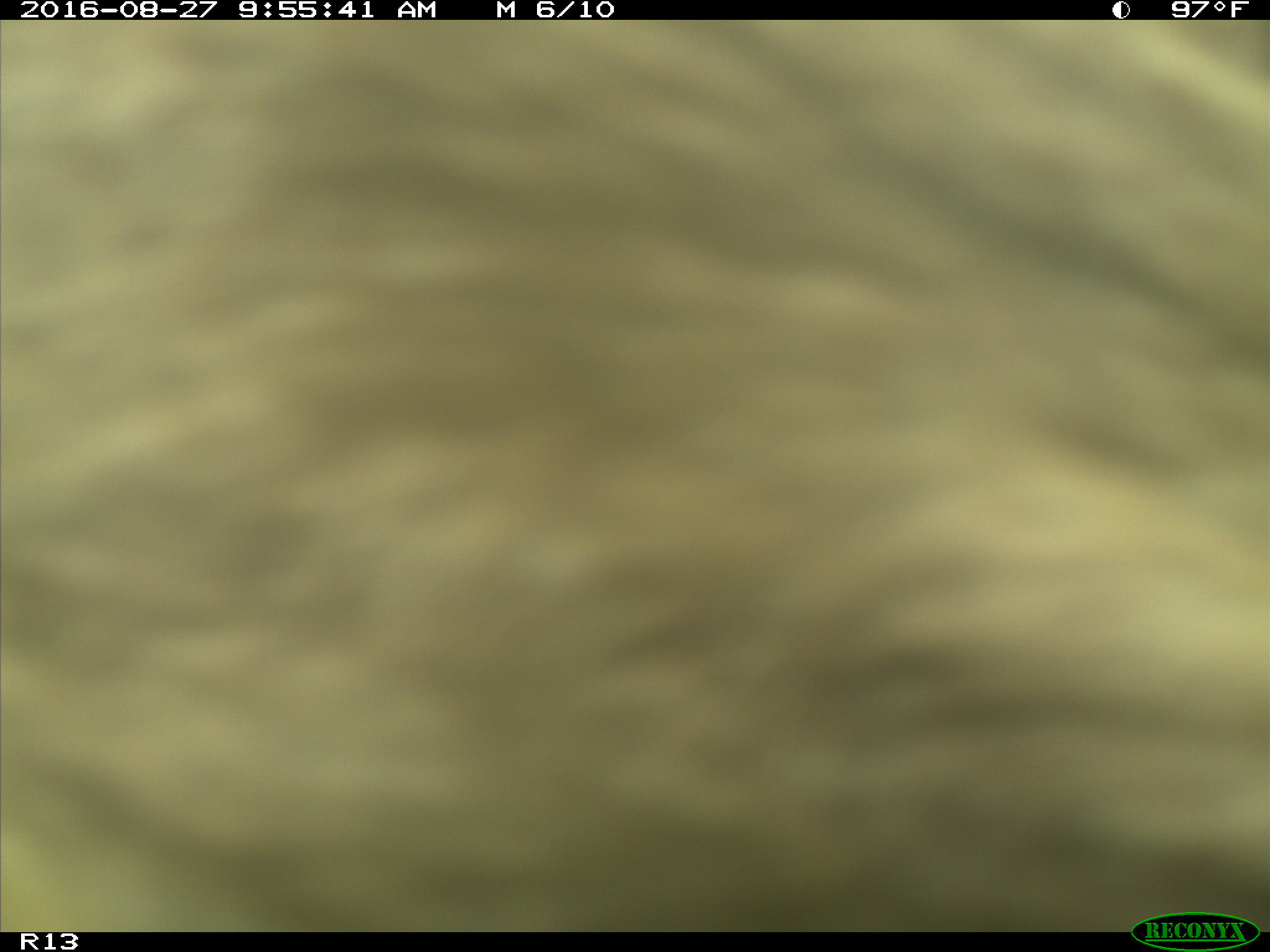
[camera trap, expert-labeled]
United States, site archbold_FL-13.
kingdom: Animalia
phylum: Chordata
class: Mammalia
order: Artiodactyla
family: Bovidae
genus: Bos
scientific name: Bos taurus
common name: domestic cow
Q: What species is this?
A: Bos taurus (domestic cow).